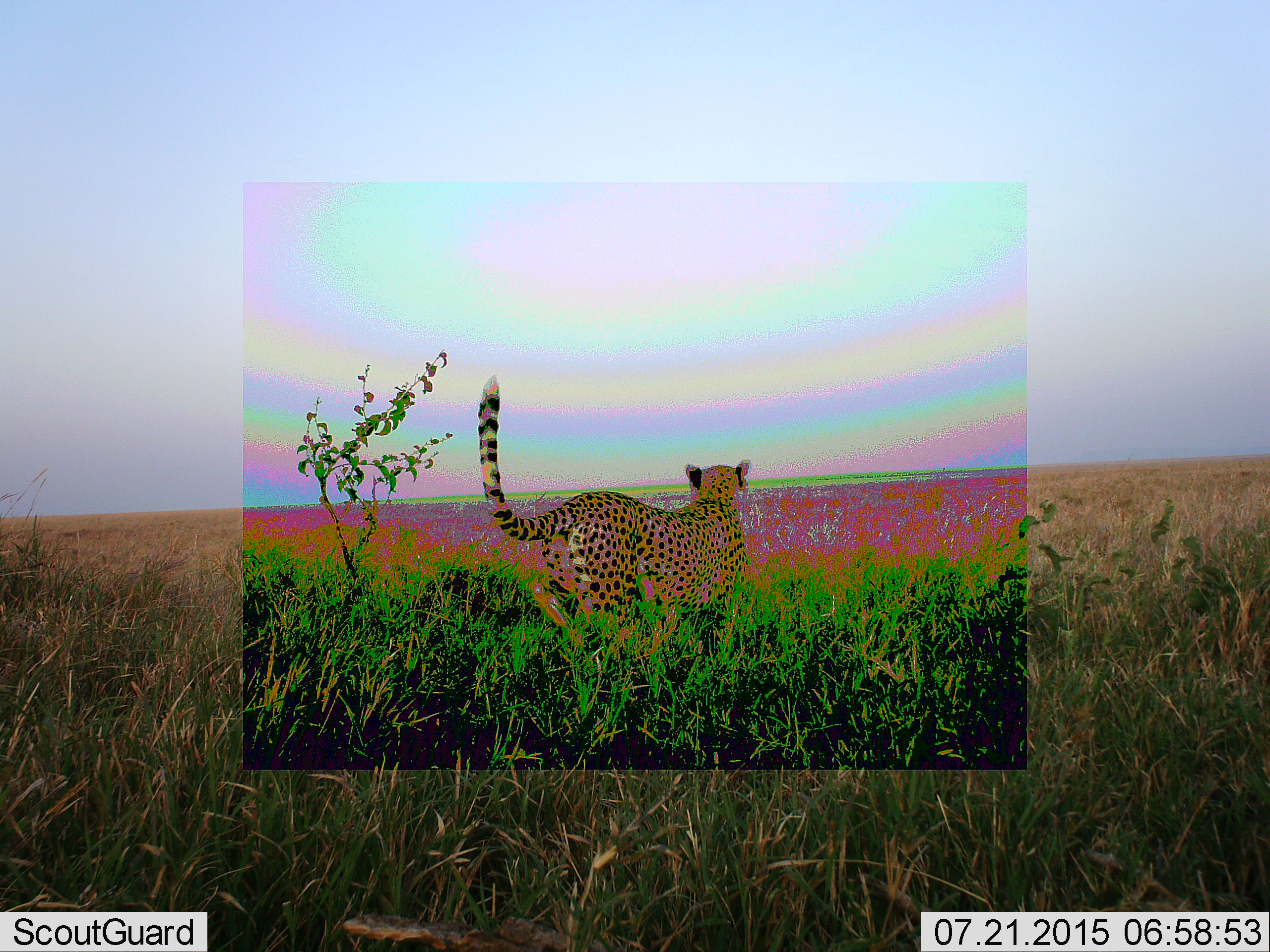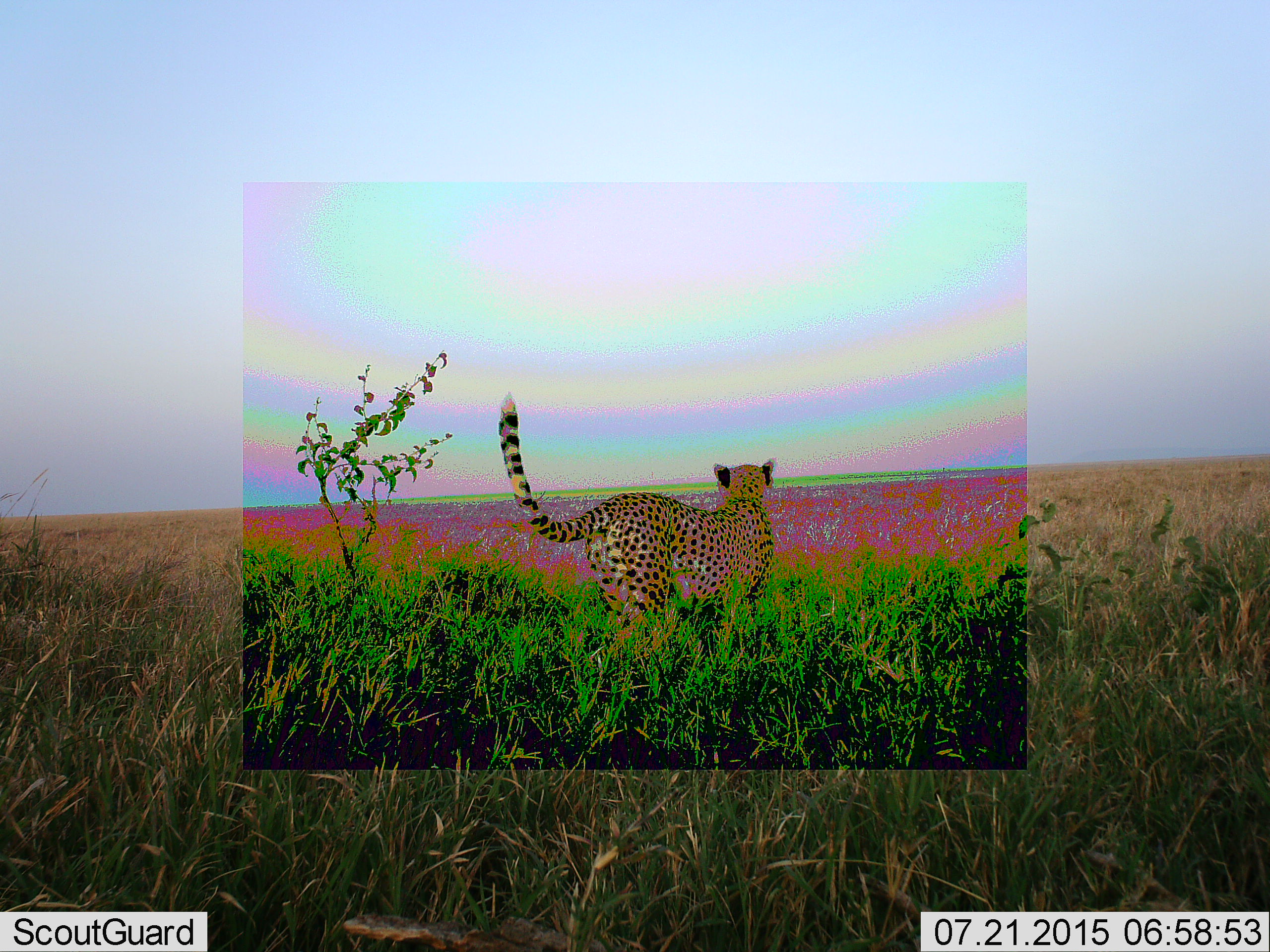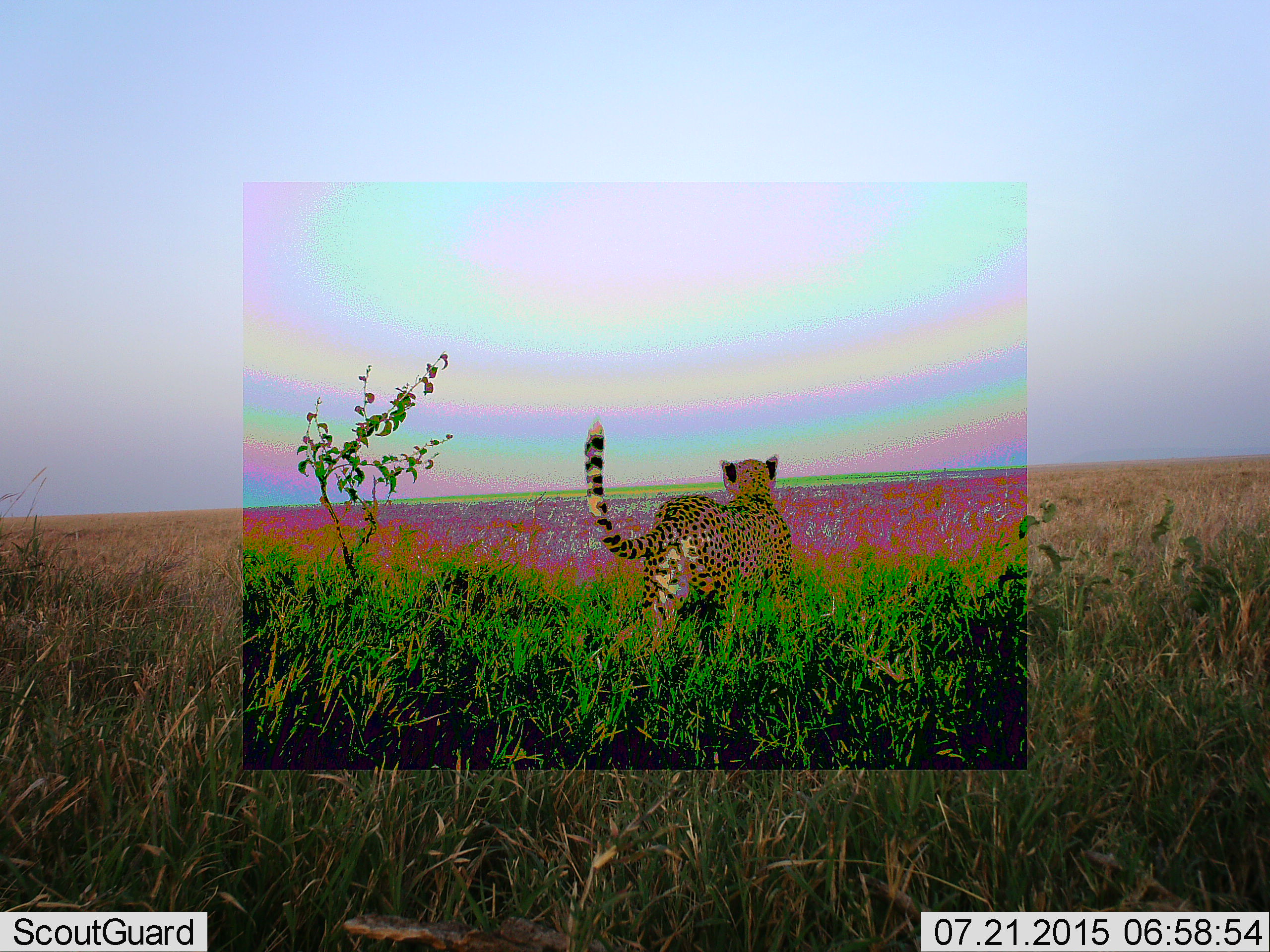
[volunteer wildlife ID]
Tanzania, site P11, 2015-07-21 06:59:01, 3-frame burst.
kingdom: Animalia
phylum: Chordata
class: Mammalia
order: Carnivora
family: Felidae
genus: Acinonyx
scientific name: Acinonyx jubatus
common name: cheetah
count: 1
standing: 22%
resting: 0%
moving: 100%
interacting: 0%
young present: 0%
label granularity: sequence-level